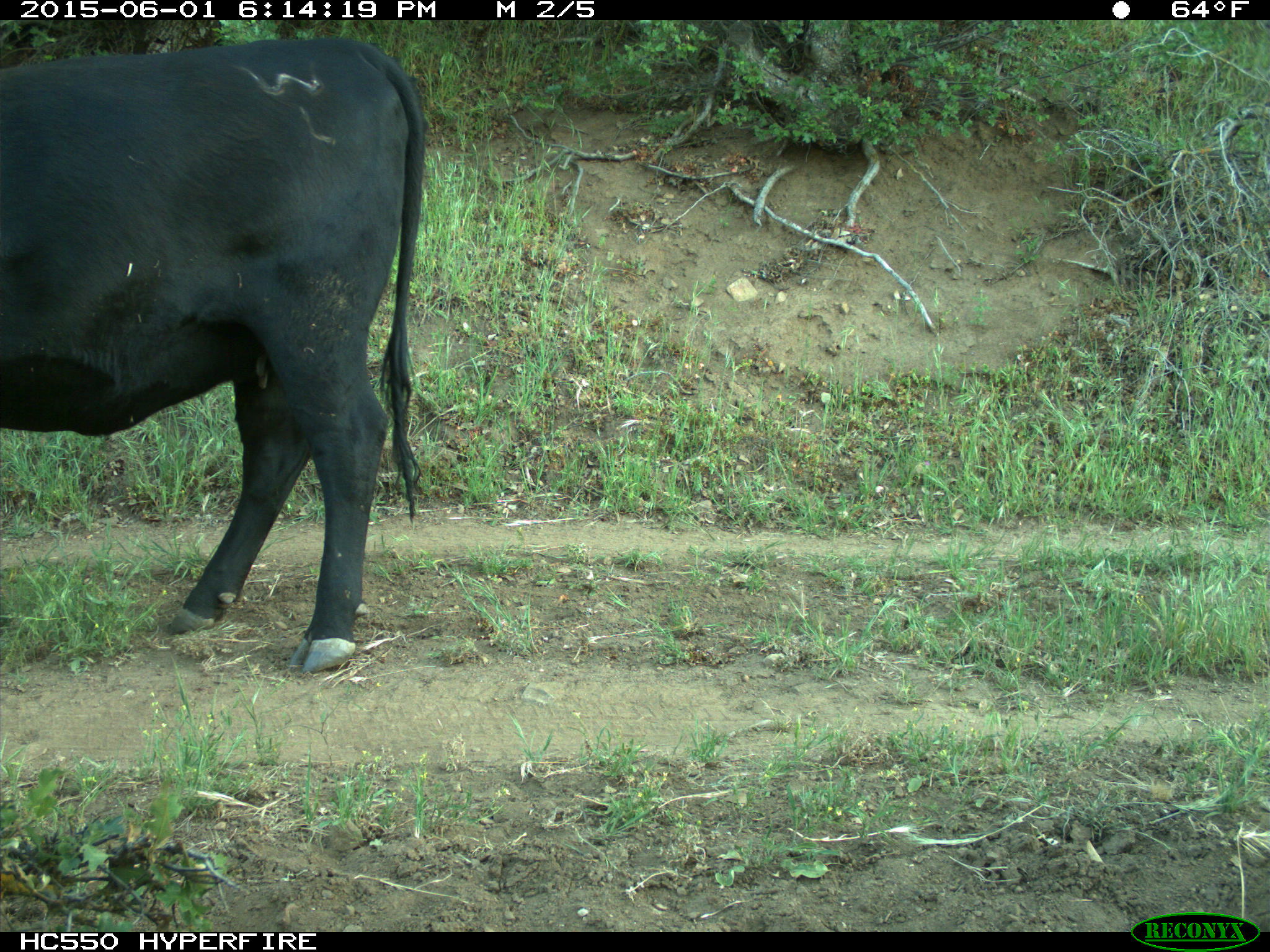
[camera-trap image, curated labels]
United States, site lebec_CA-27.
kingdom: Animalia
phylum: Chordata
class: Mammalia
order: Artiodactyla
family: Bovidae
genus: Bos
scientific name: Bos taurus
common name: domestic cow